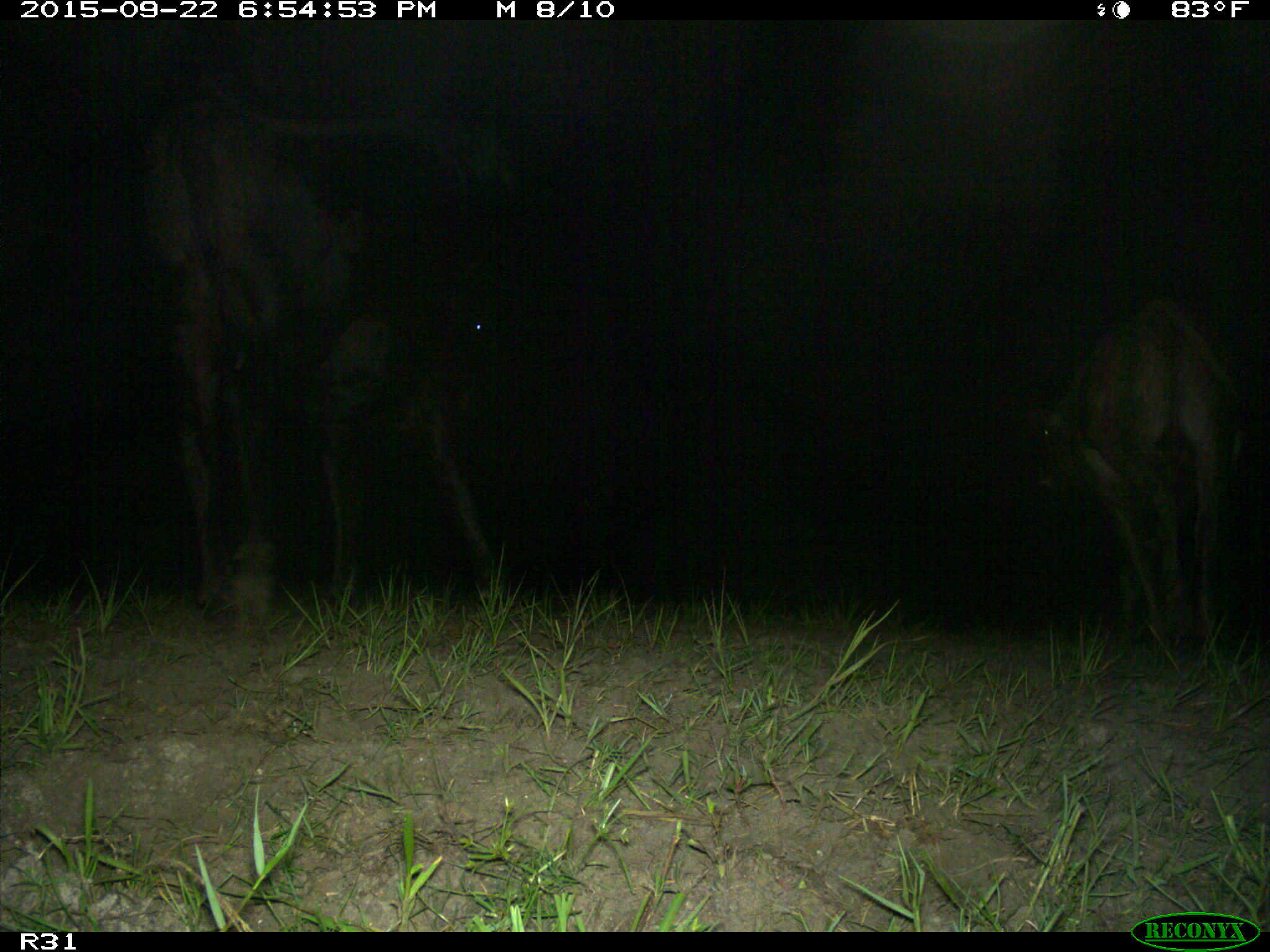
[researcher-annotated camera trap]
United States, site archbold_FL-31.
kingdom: Animalia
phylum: Chordata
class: Mammalia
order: Artiodactyla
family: Bovidae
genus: Bos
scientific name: Bos taurus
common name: domestic cow